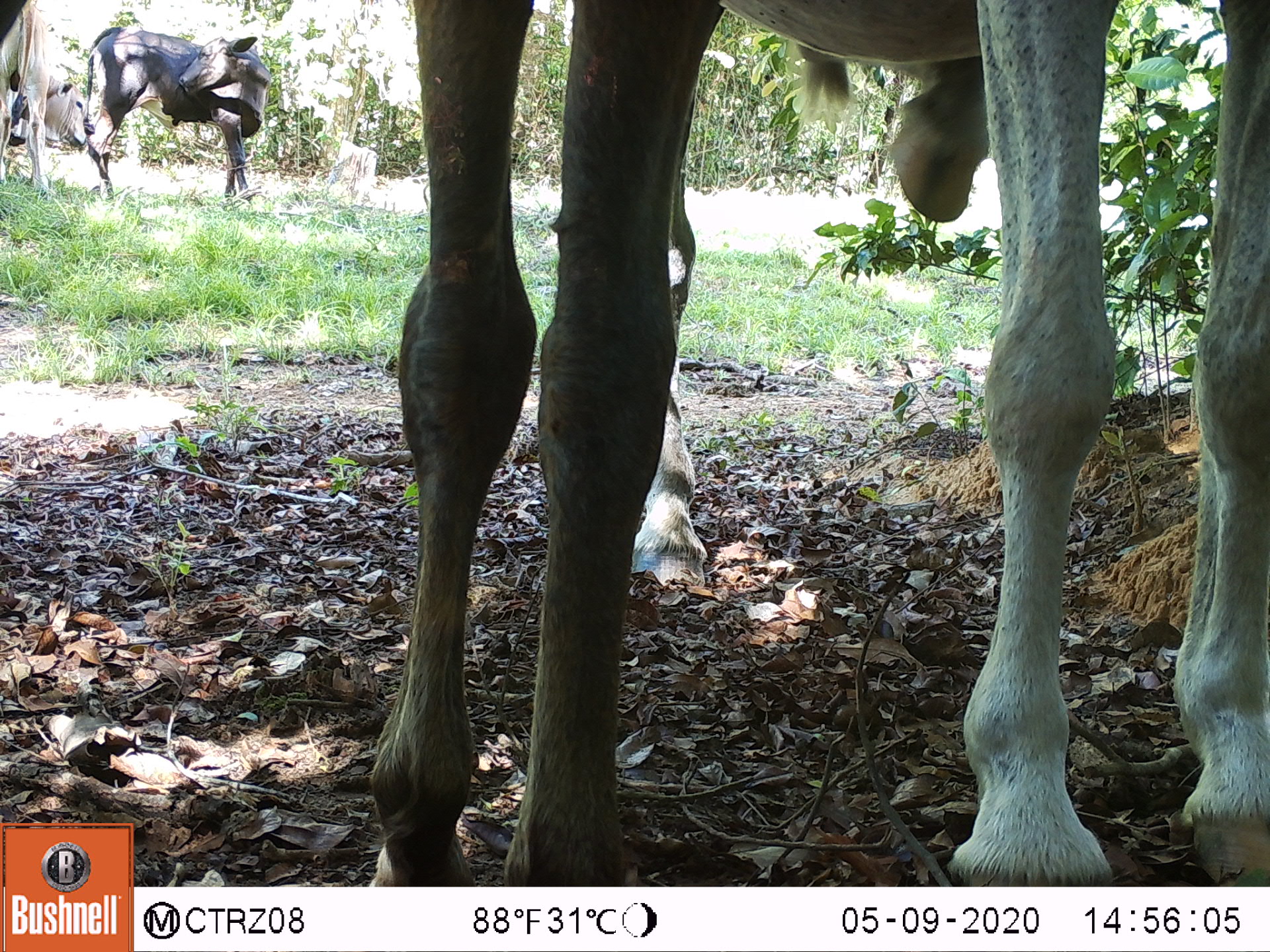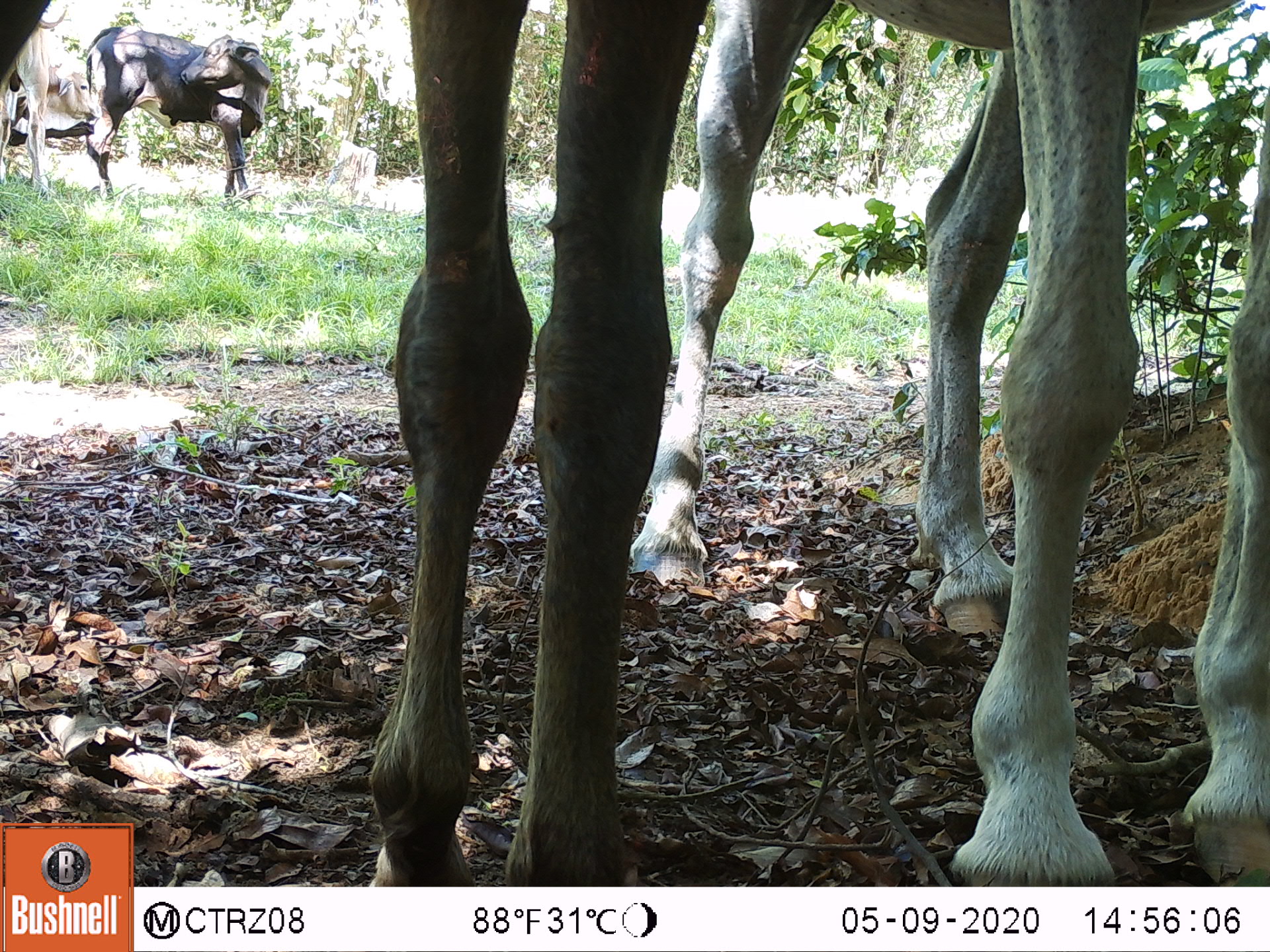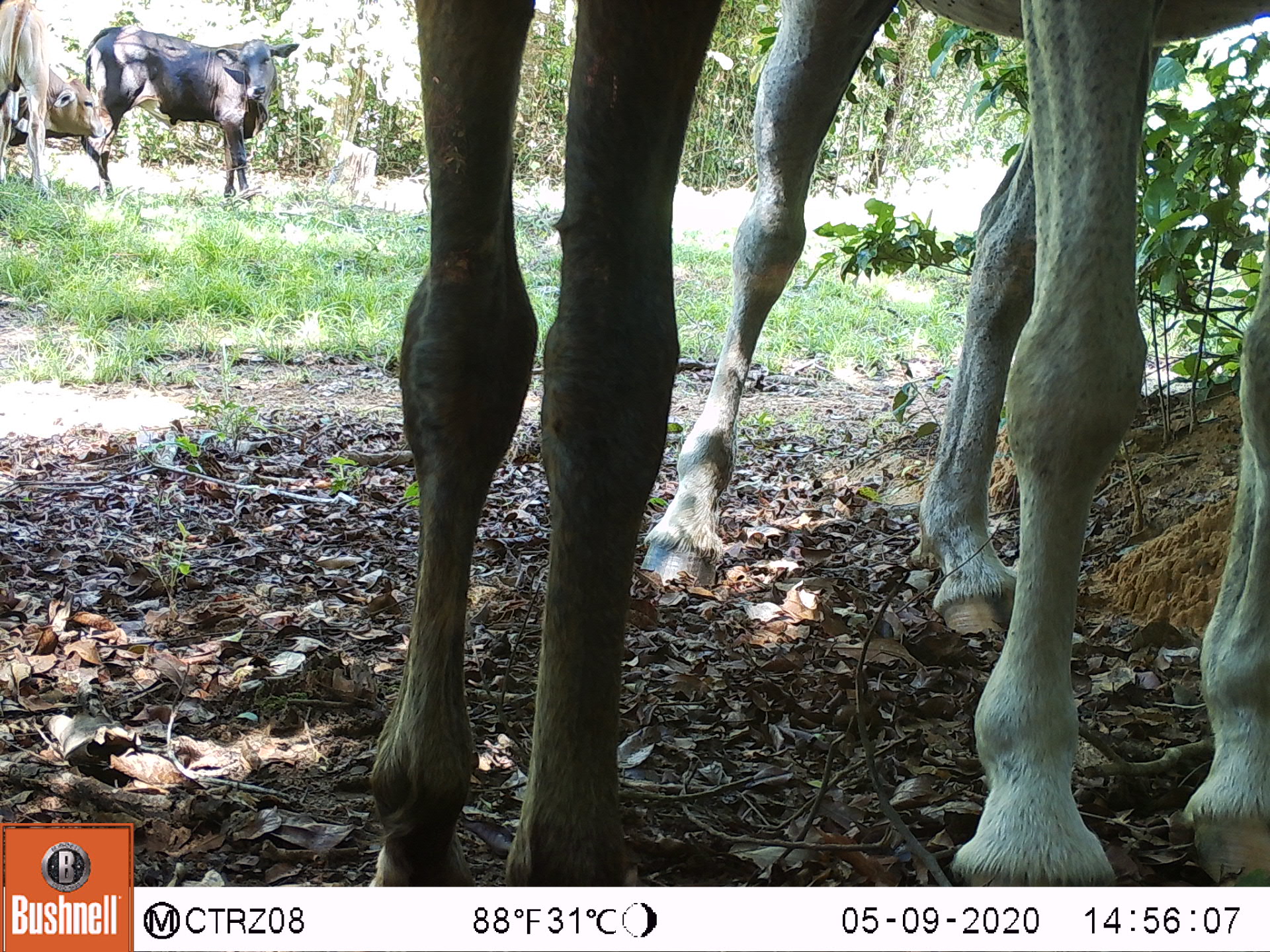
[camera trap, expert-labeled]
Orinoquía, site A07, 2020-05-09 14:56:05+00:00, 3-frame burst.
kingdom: Animalia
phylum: Chordata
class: Mammalia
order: Perissodactyla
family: Equidae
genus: Equus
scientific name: Equus caballus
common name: domestic horse